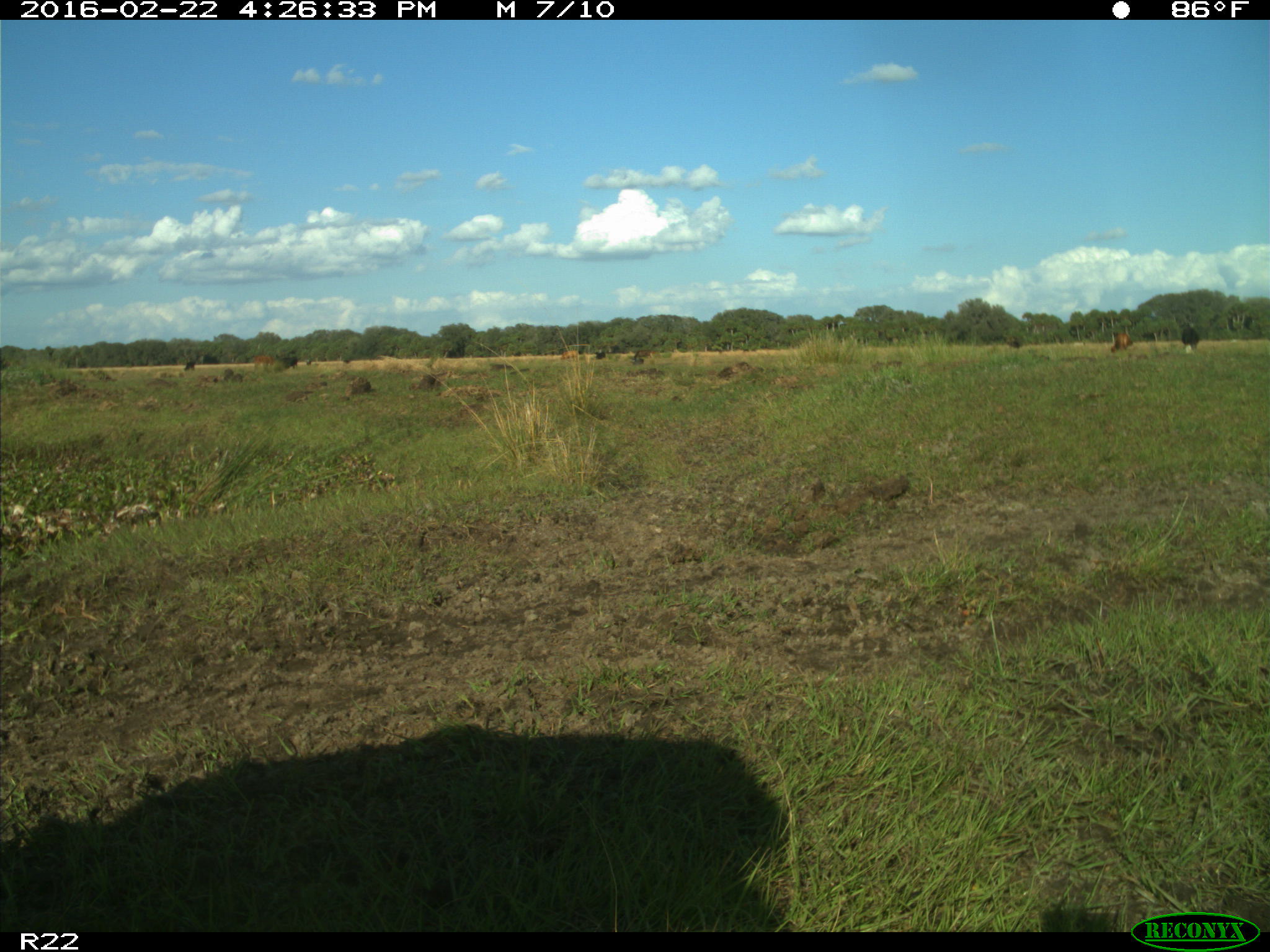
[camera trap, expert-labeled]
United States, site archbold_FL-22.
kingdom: Animalia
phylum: Chordata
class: Mammalia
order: Artiodactyla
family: Bovidae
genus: Bos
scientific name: Bos taurus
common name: domestic cow